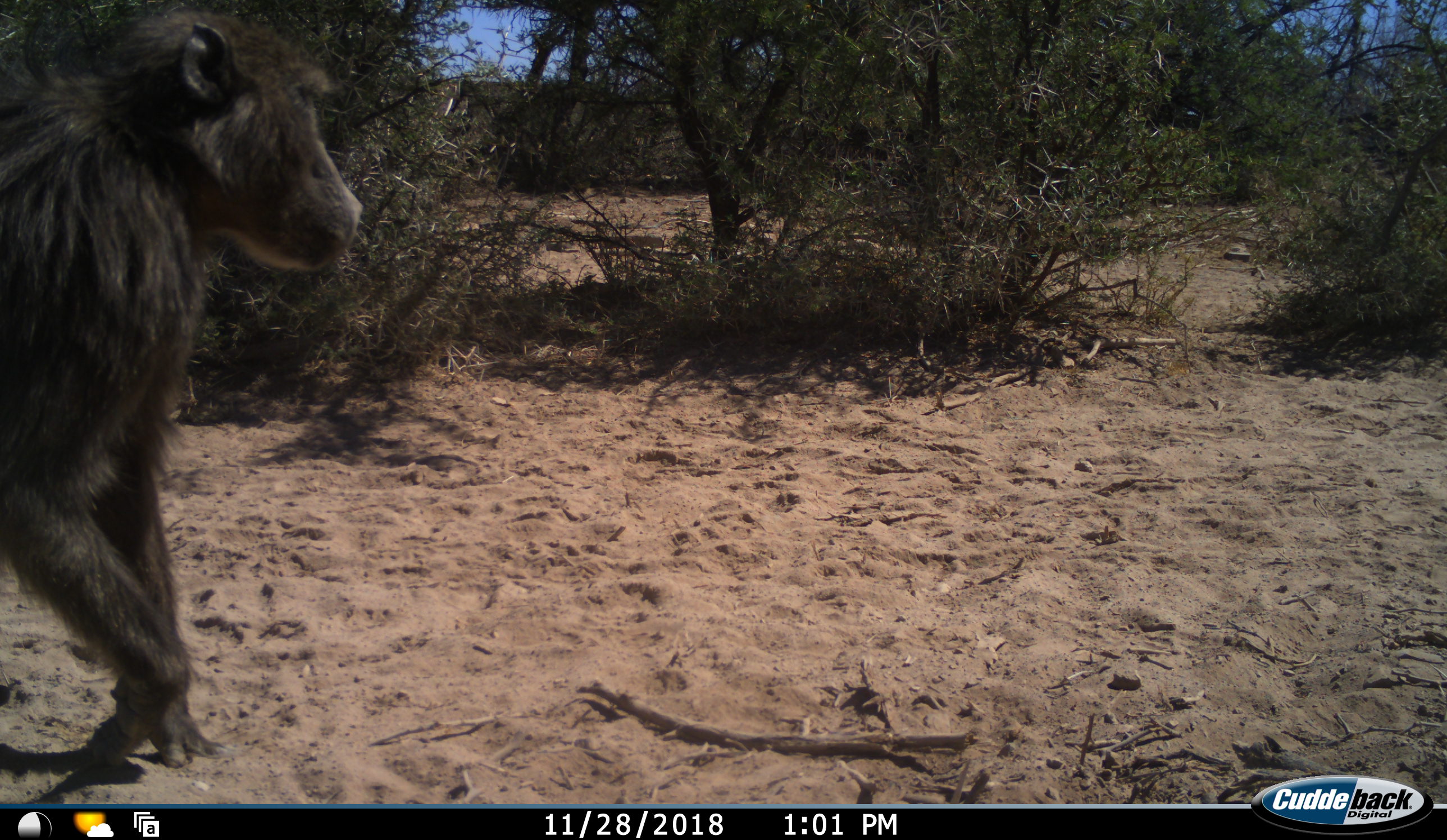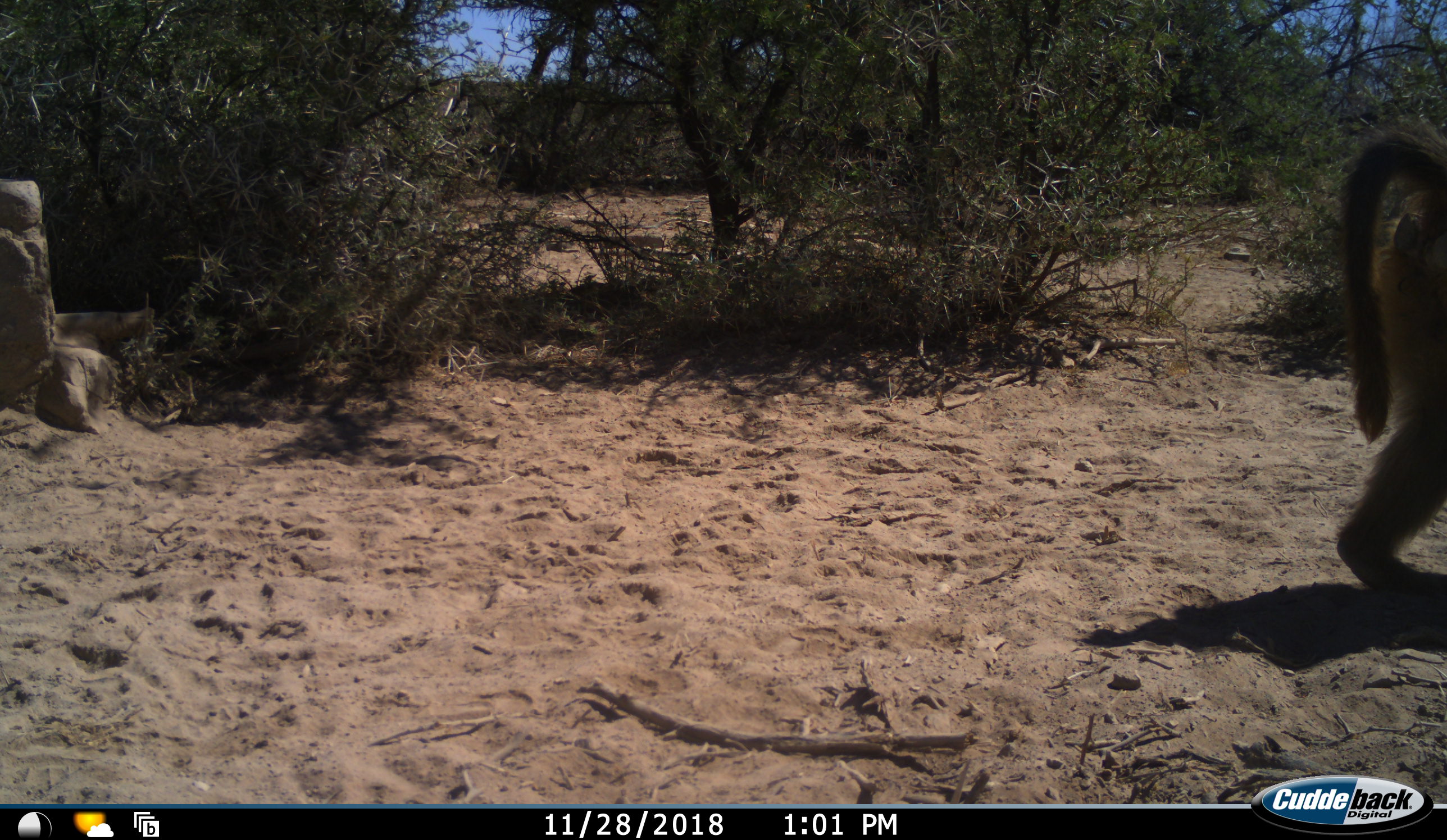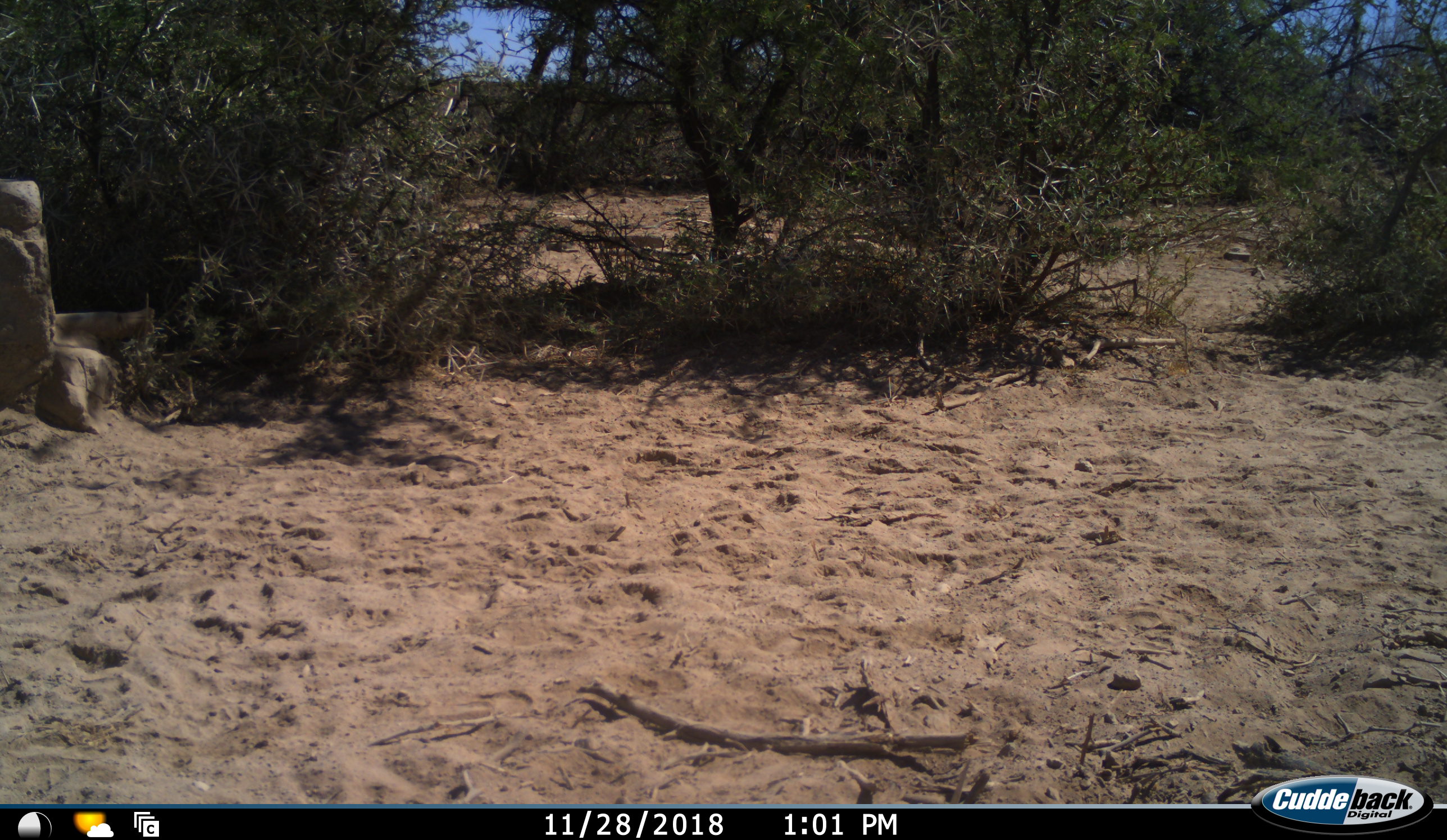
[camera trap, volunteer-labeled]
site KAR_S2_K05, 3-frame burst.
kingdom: Animalia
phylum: Chordata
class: Mammalia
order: Primates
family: Cercopithecidae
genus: Papio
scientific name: Papio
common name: baboon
Baboon (Papio), count 1. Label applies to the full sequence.